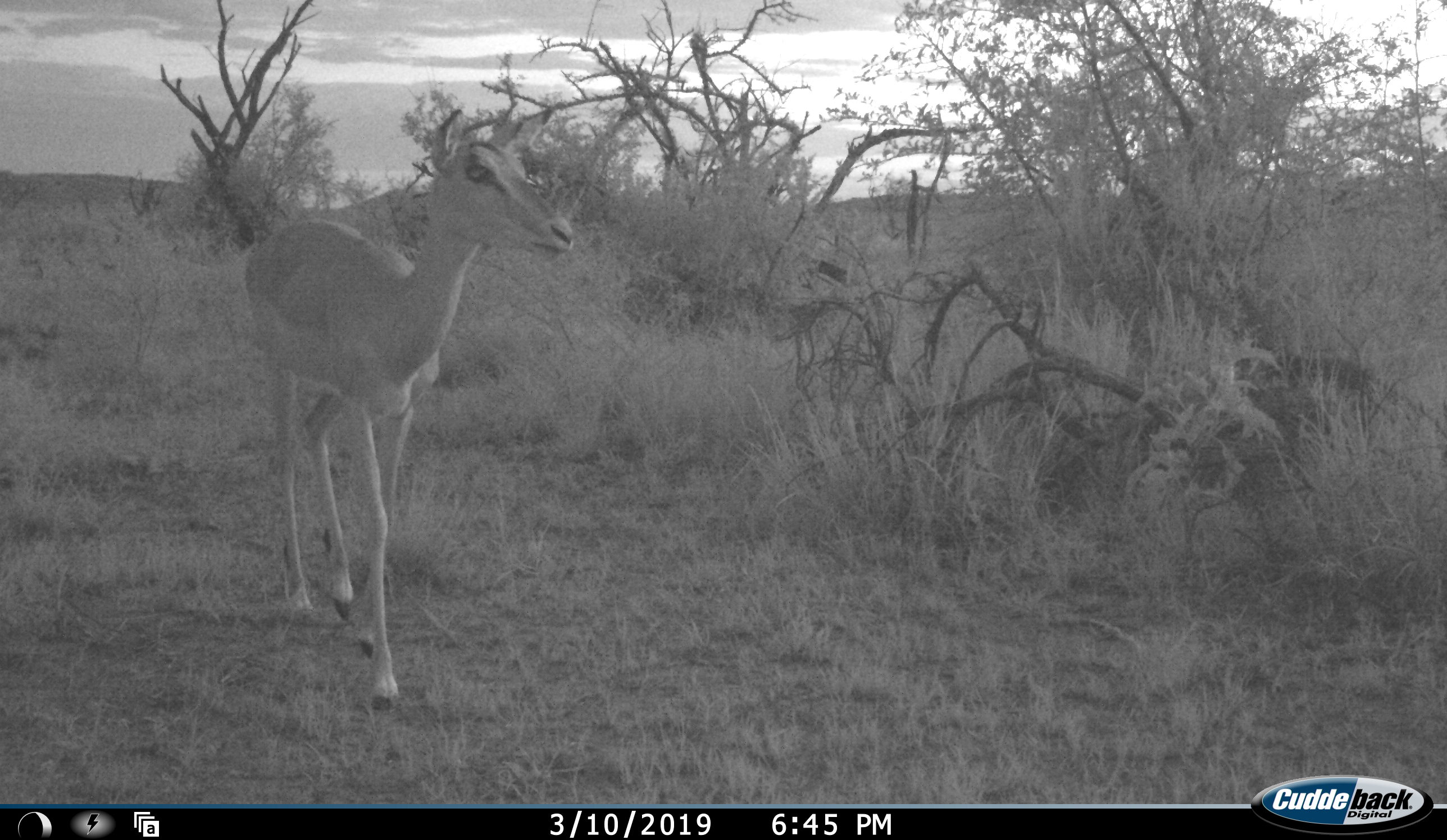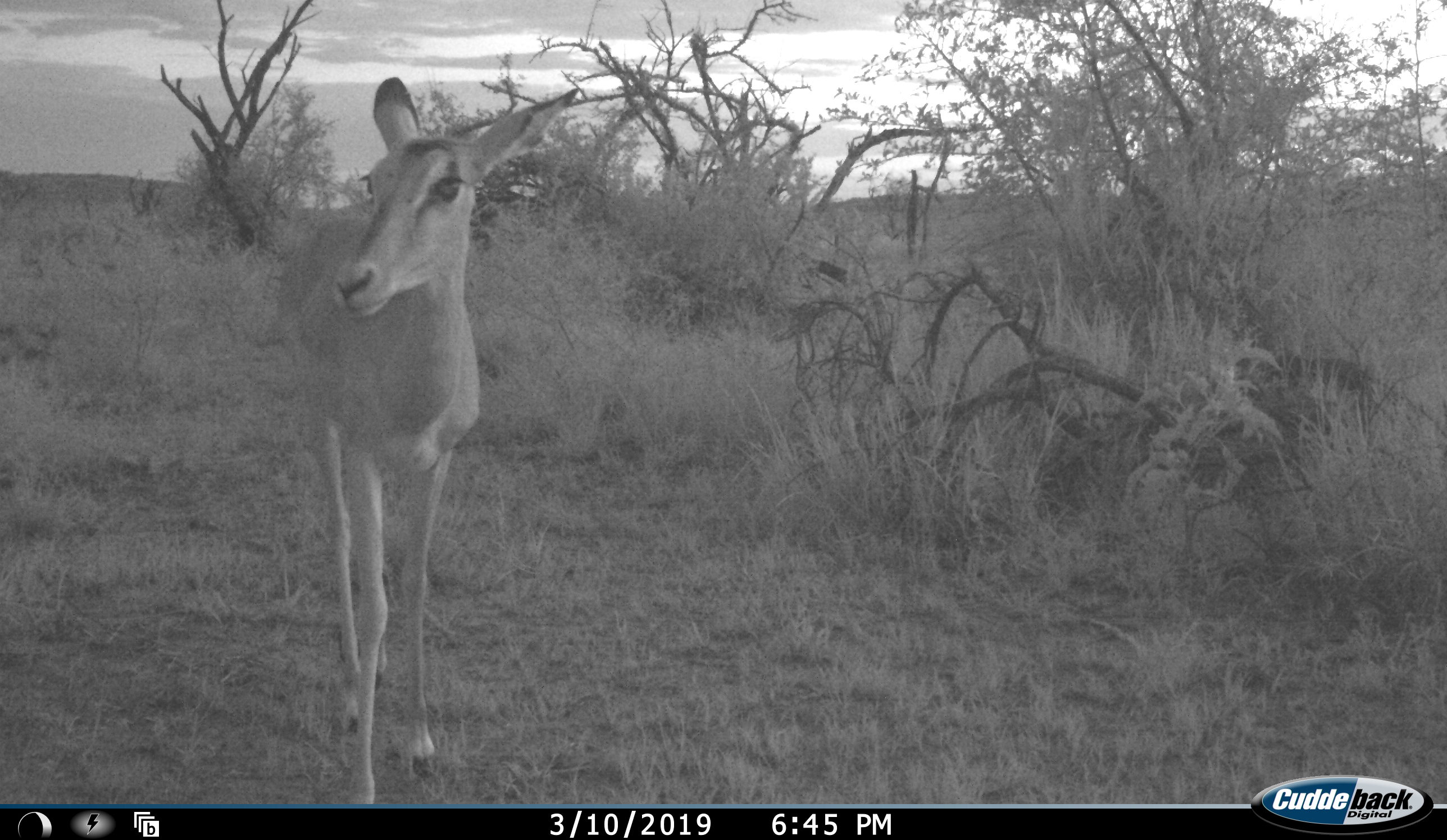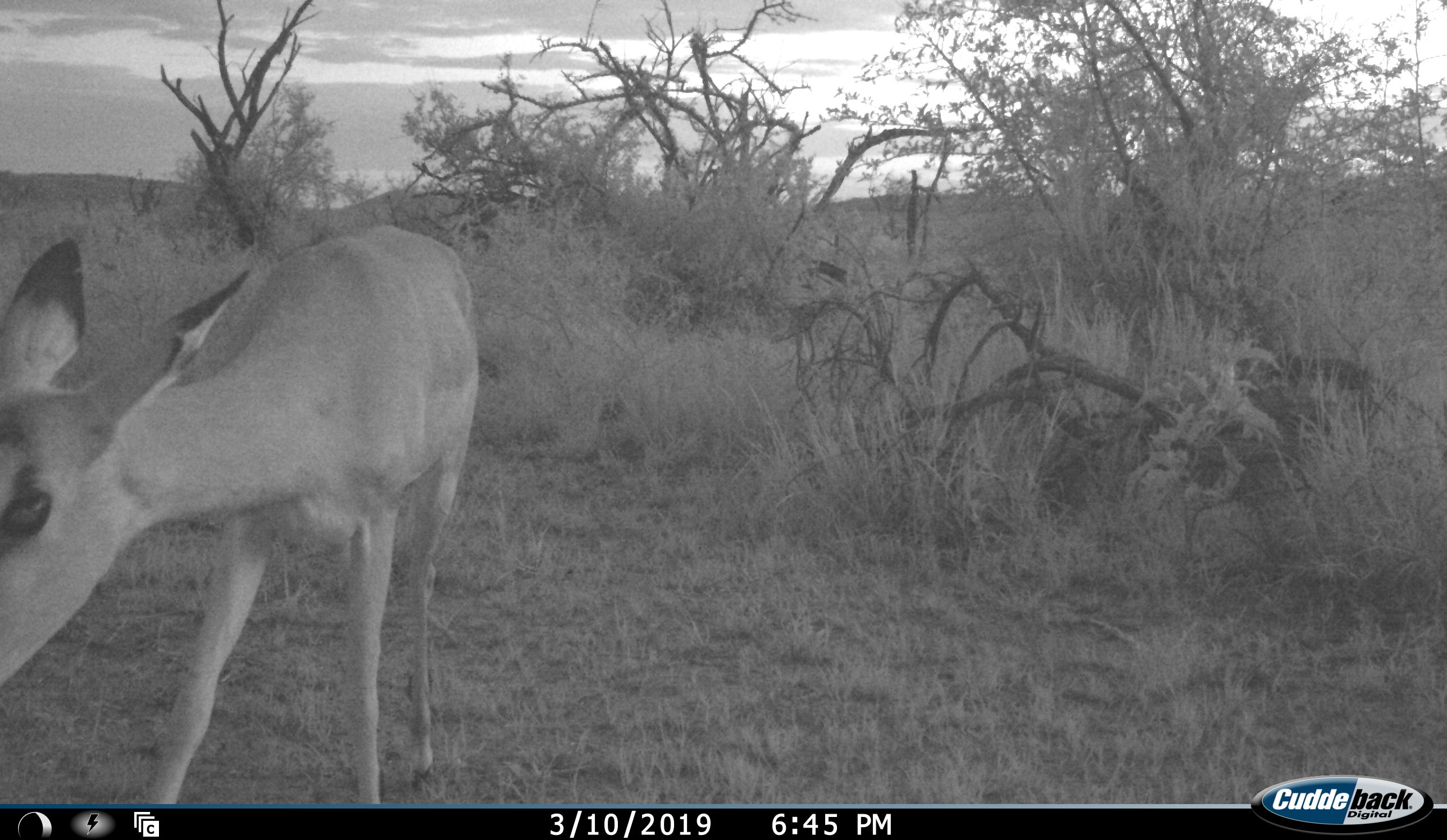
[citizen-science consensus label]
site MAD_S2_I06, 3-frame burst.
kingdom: Animalia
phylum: Chordata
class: Mammalia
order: Artiodactyla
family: Bovidae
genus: Aepyceros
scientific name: Aepyceros melampus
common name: impala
Impala (Aepyceros melampus), count 1. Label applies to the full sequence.